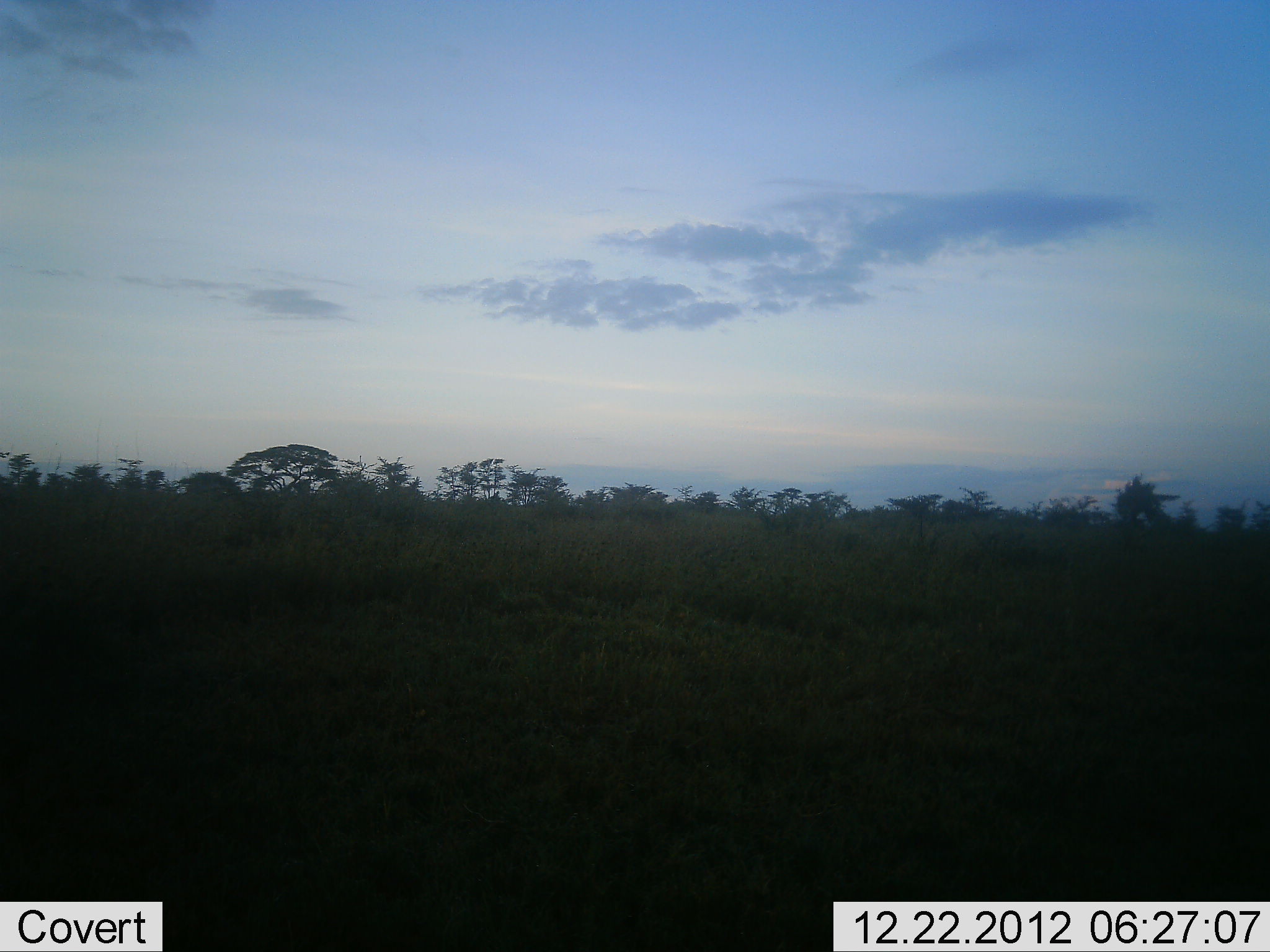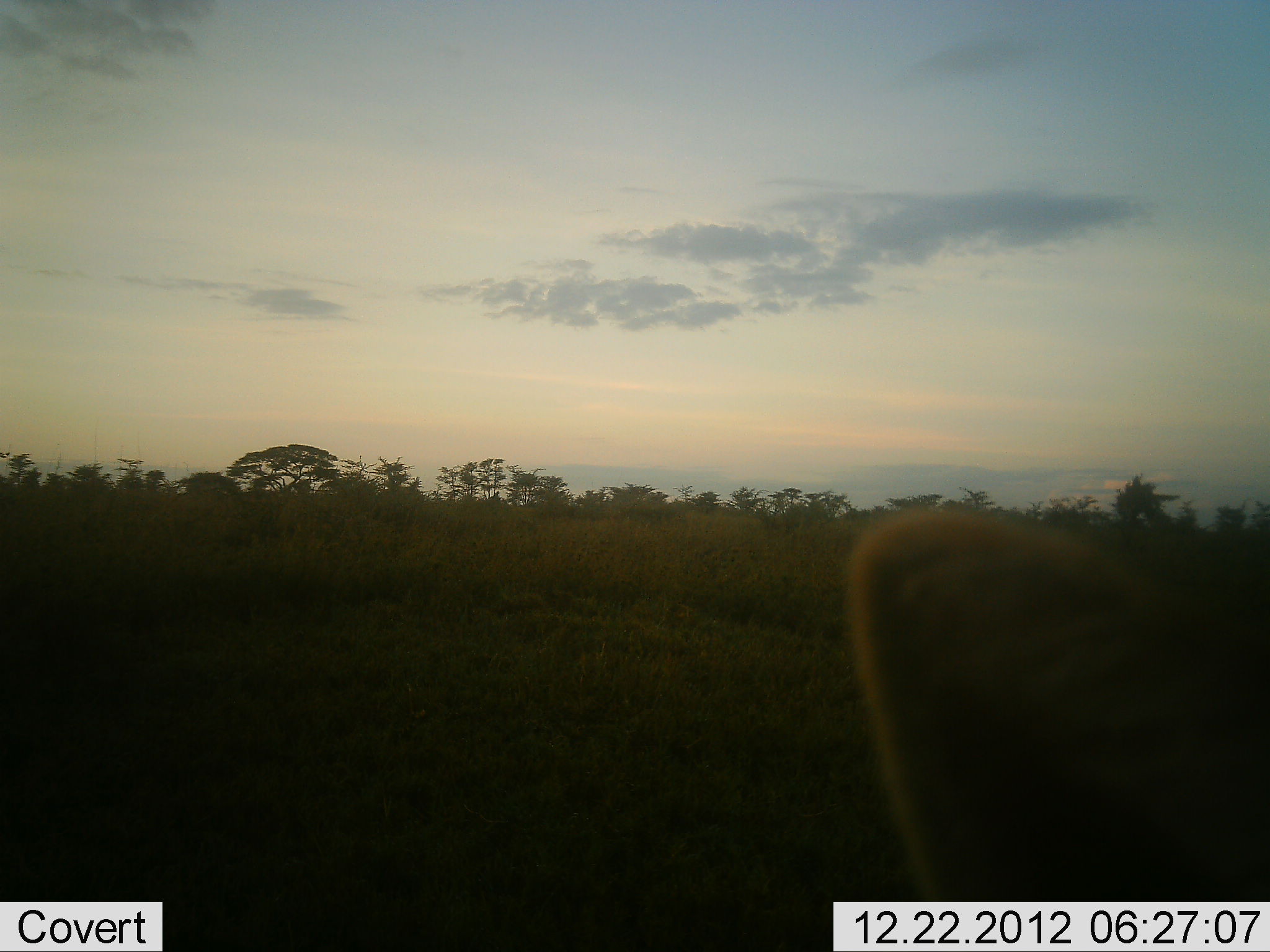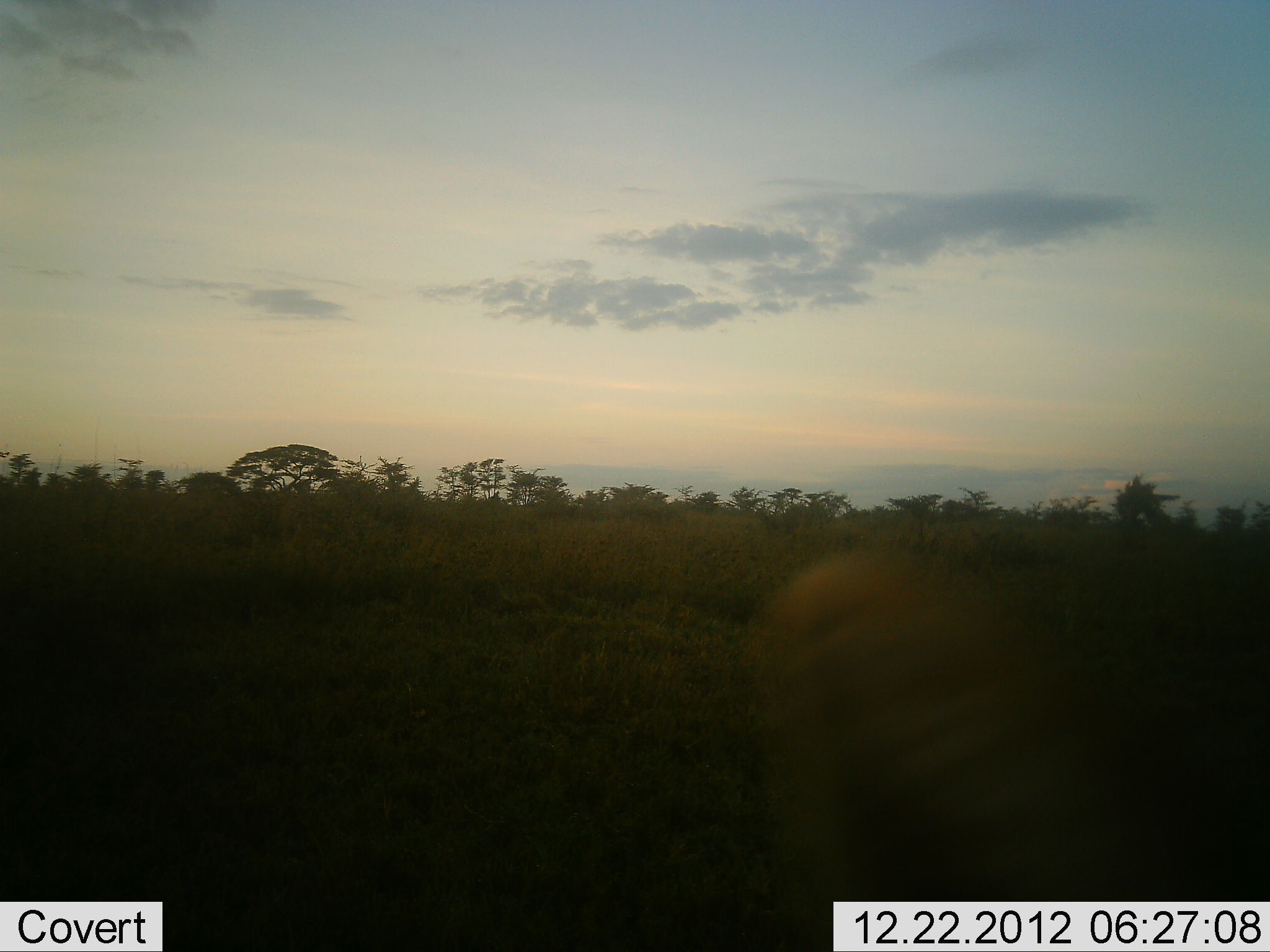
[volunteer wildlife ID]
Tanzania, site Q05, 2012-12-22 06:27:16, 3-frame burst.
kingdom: Animalia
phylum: Chordata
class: Mammalia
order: Carnivora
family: Felidae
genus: Panthera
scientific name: Panthera leo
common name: lion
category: lionfemale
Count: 1.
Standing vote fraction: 33%.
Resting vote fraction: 33%.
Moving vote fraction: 33%.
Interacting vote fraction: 0%.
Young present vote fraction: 0%.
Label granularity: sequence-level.